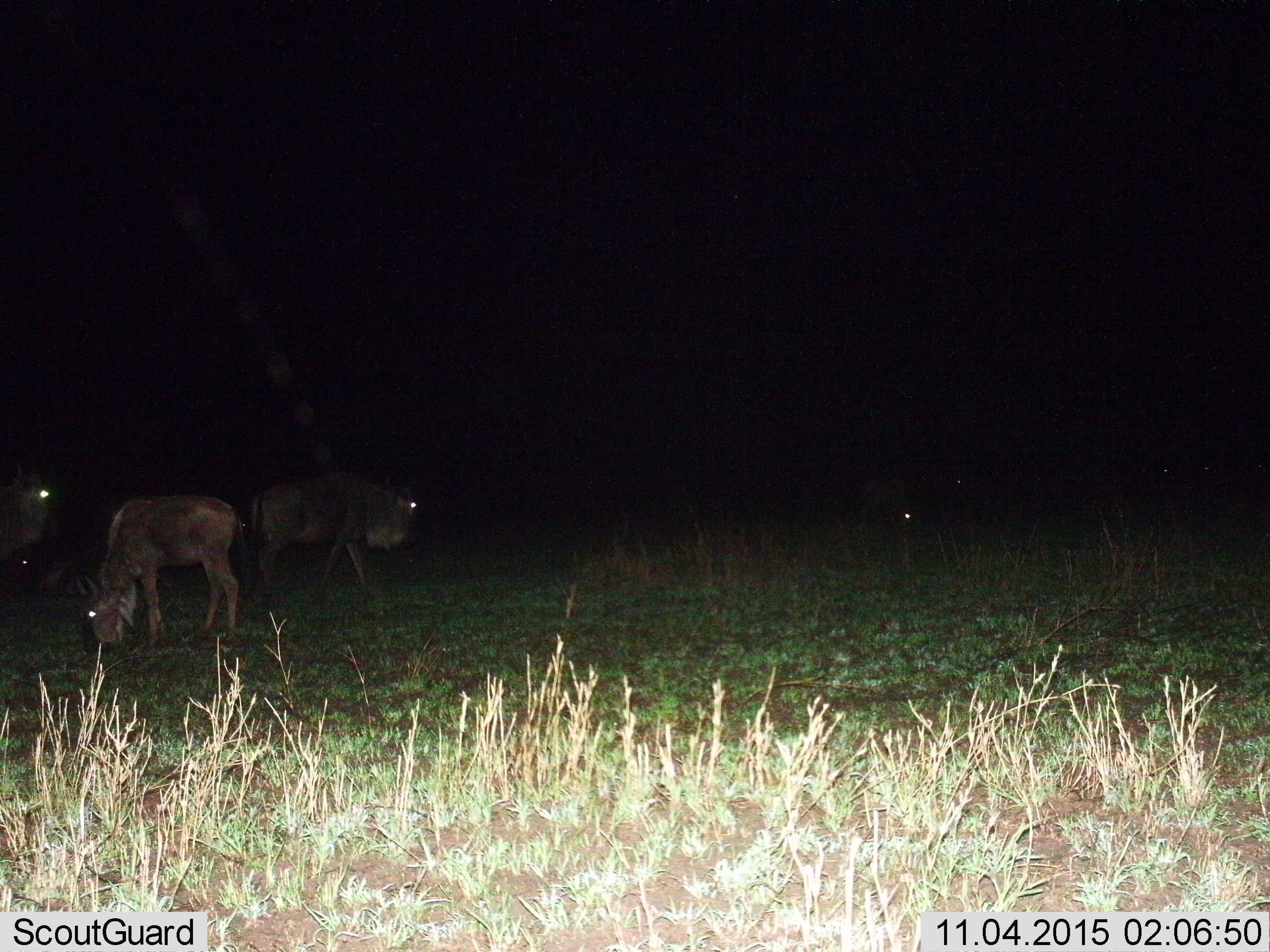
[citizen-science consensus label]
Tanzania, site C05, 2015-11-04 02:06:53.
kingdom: Animalia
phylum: Chordata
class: Mammalia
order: Artiodactyla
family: Bovidae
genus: Connochaetes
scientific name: Connochaetes taurinus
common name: blue wildebeest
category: wildebeest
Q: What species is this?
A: Wildebeest (blue wildebeest) (Connochaetes taurinus).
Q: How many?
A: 4.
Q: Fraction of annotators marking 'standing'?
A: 53%.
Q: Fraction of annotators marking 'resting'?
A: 7%.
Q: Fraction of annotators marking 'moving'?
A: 47%.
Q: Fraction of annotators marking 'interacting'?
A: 0%.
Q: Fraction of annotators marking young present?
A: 7%.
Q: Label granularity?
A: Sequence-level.